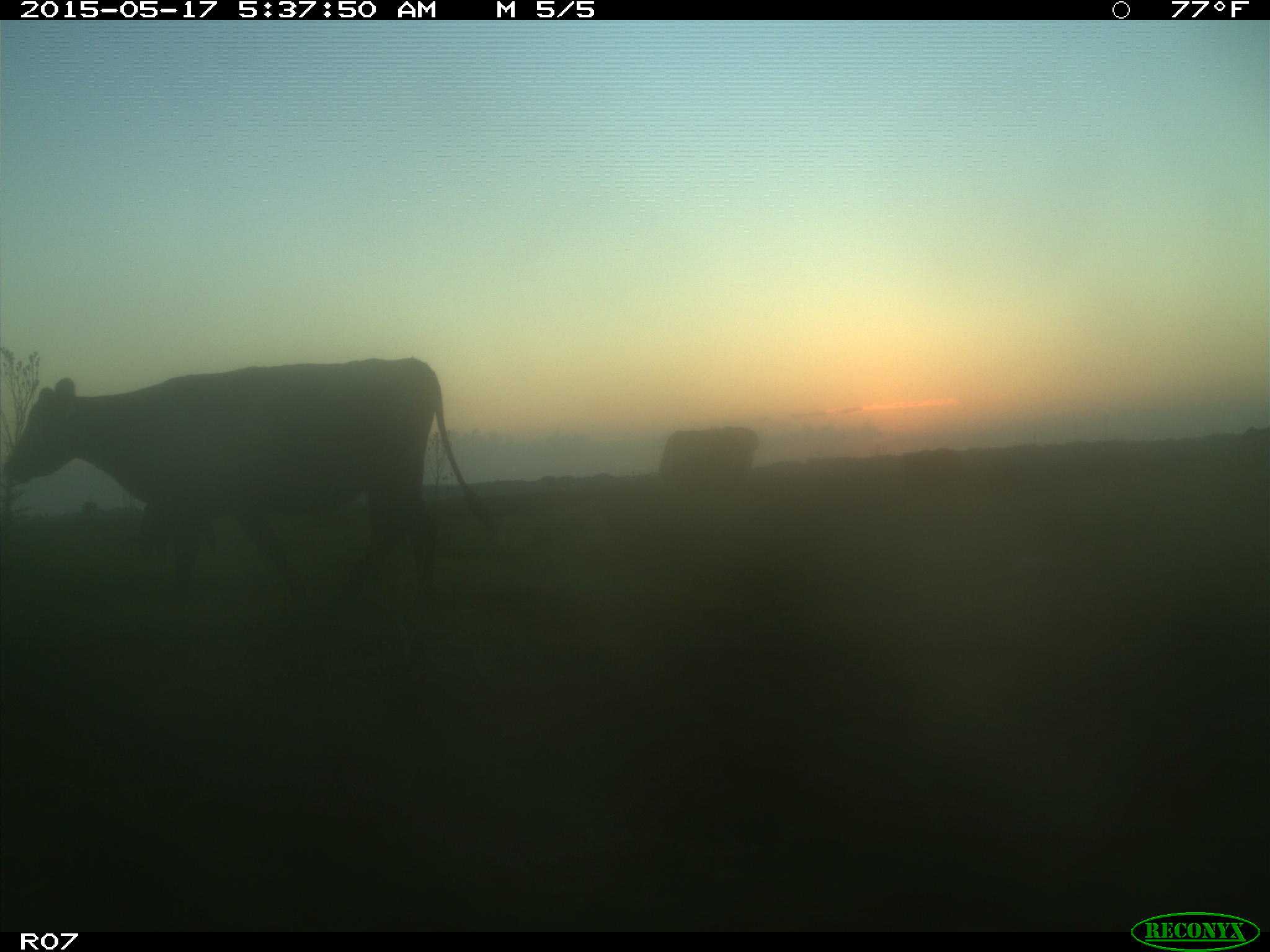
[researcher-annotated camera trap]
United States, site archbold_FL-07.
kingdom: Animalia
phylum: Chordata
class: Mammalia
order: Artiodactyla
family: Bovidae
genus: Bos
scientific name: Bos taurus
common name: domestic cow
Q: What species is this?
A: Bos taurus (domestic cow).